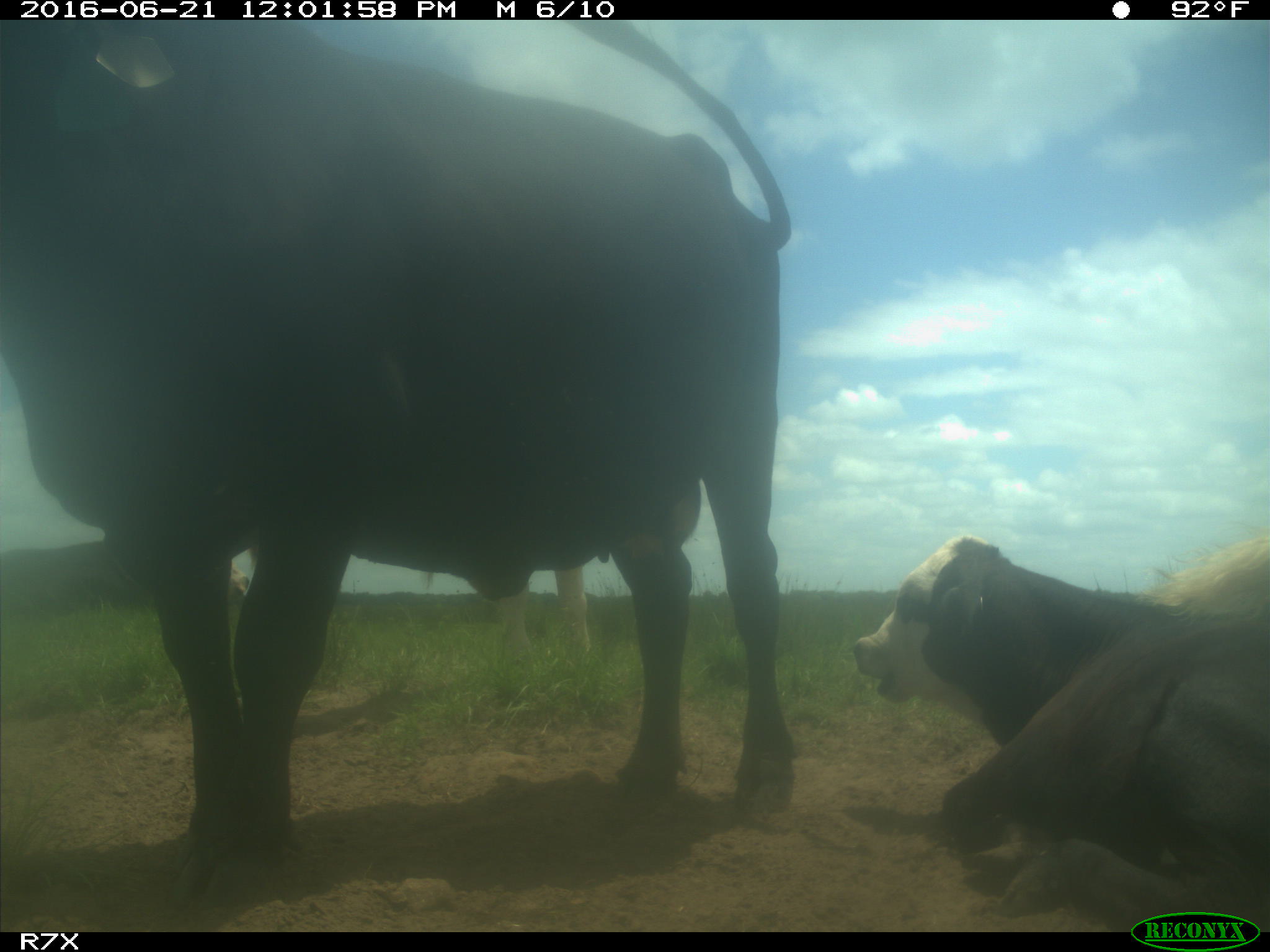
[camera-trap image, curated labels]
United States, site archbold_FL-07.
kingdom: Animalia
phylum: Chordata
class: Mammalia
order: Artiodactyla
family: Bovidae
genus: Bos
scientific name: Bos taurus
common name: domestic cow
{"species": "Bos taurus (domestic cow)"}